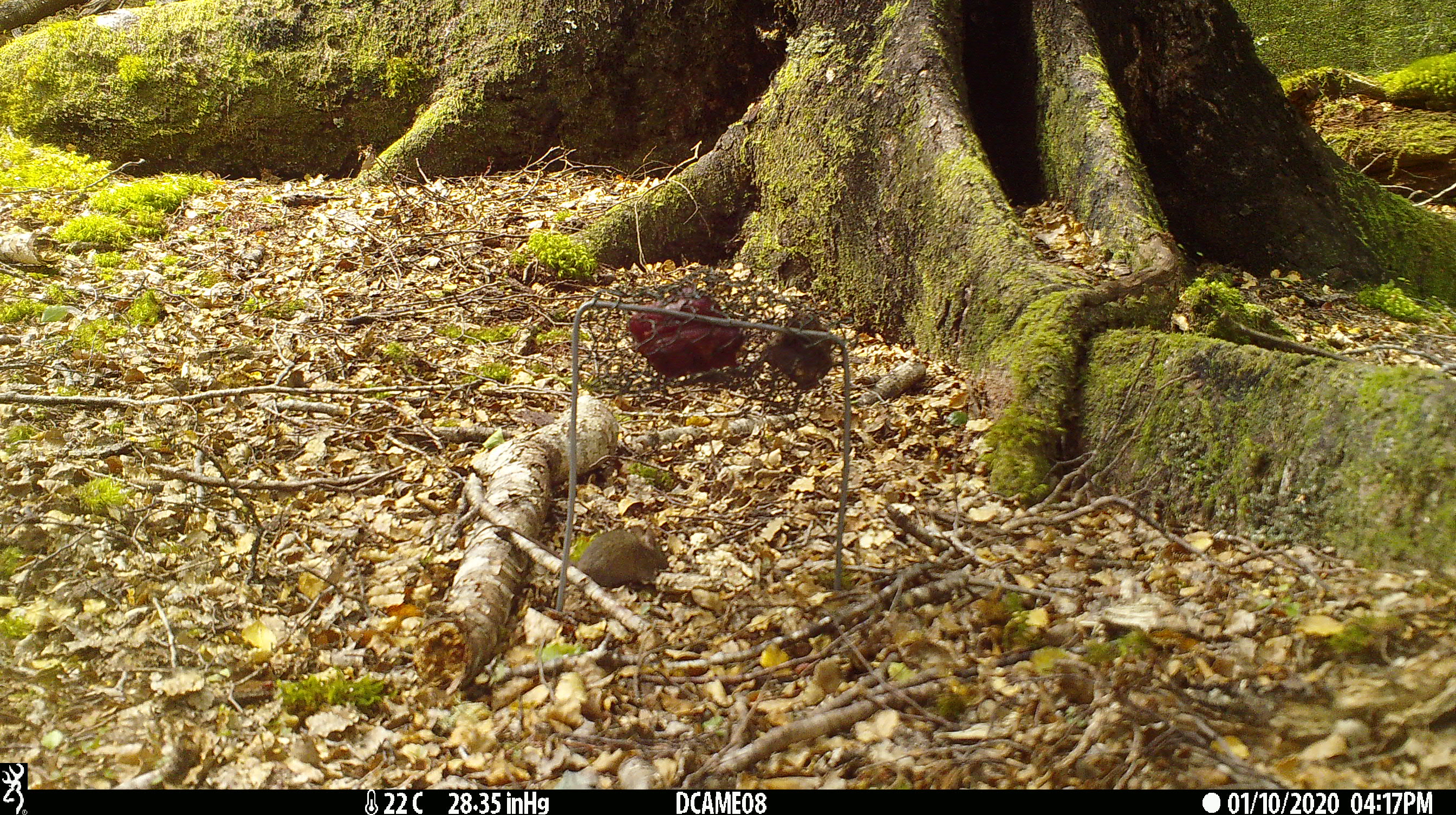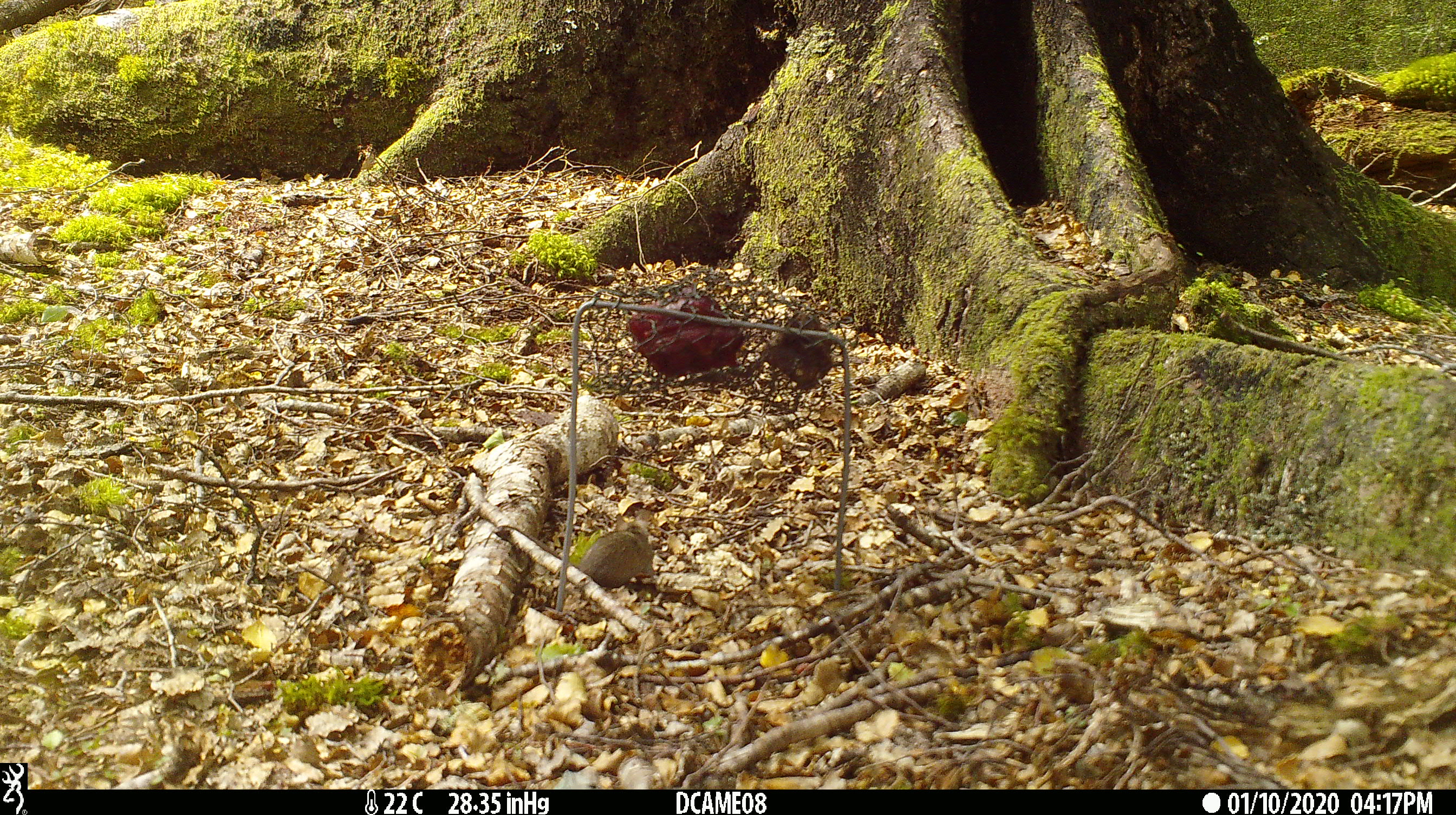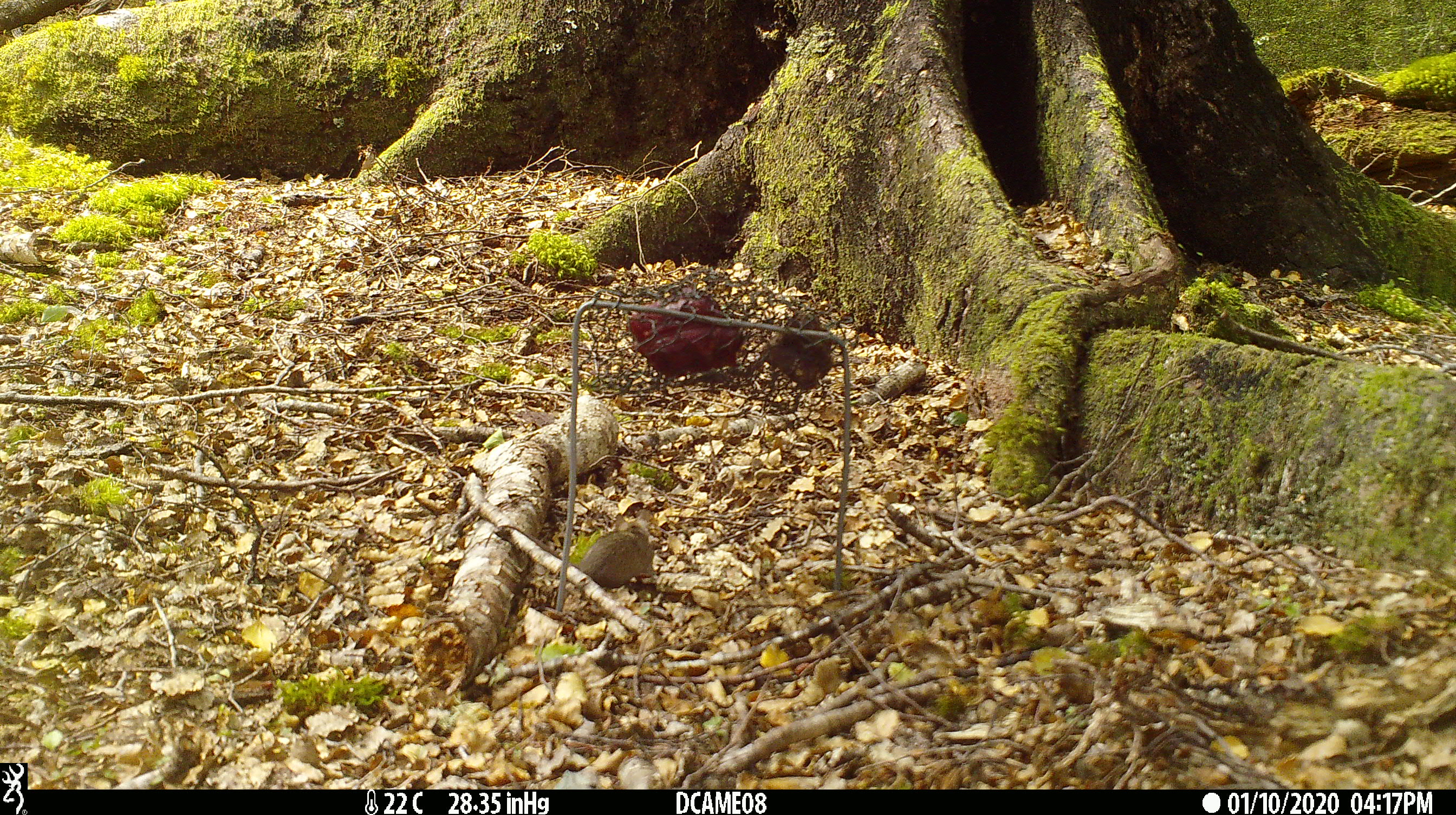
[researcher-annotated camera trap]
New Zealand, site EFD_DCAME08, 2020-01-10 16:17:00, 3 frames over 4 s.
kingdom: Animalia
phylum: Chordata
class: Mammalia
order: Rodentia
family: Muridae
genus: Mus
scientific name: Mus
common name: mouse